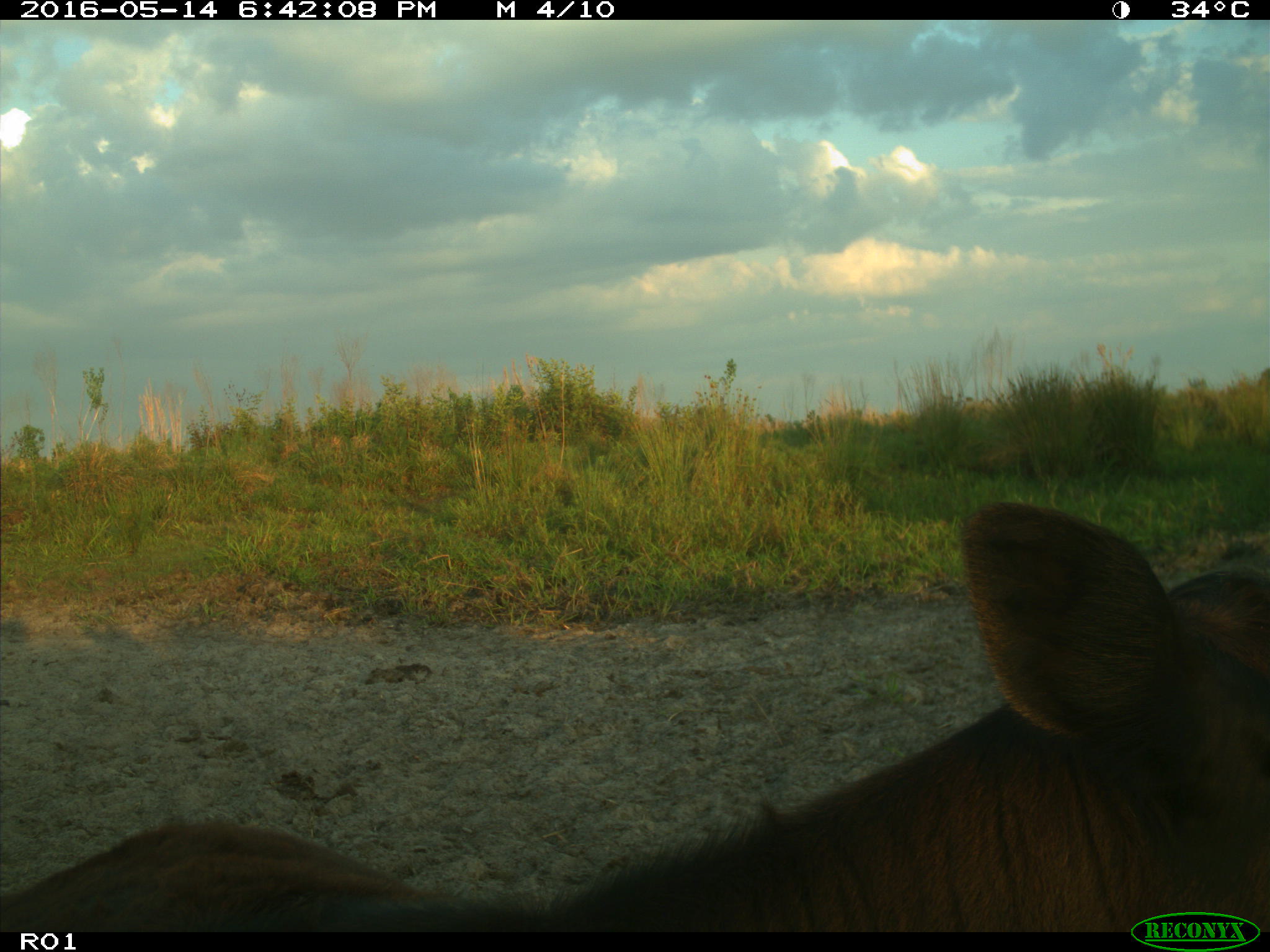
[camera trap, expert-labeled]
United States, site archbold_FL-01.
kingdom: Animalia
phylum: Chordata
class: Mammalia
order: Artiodactyla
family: Bovidae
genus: Bos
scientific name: Bos taurus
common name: domestic cow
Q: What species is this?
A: Bos taurus (domestic cow).